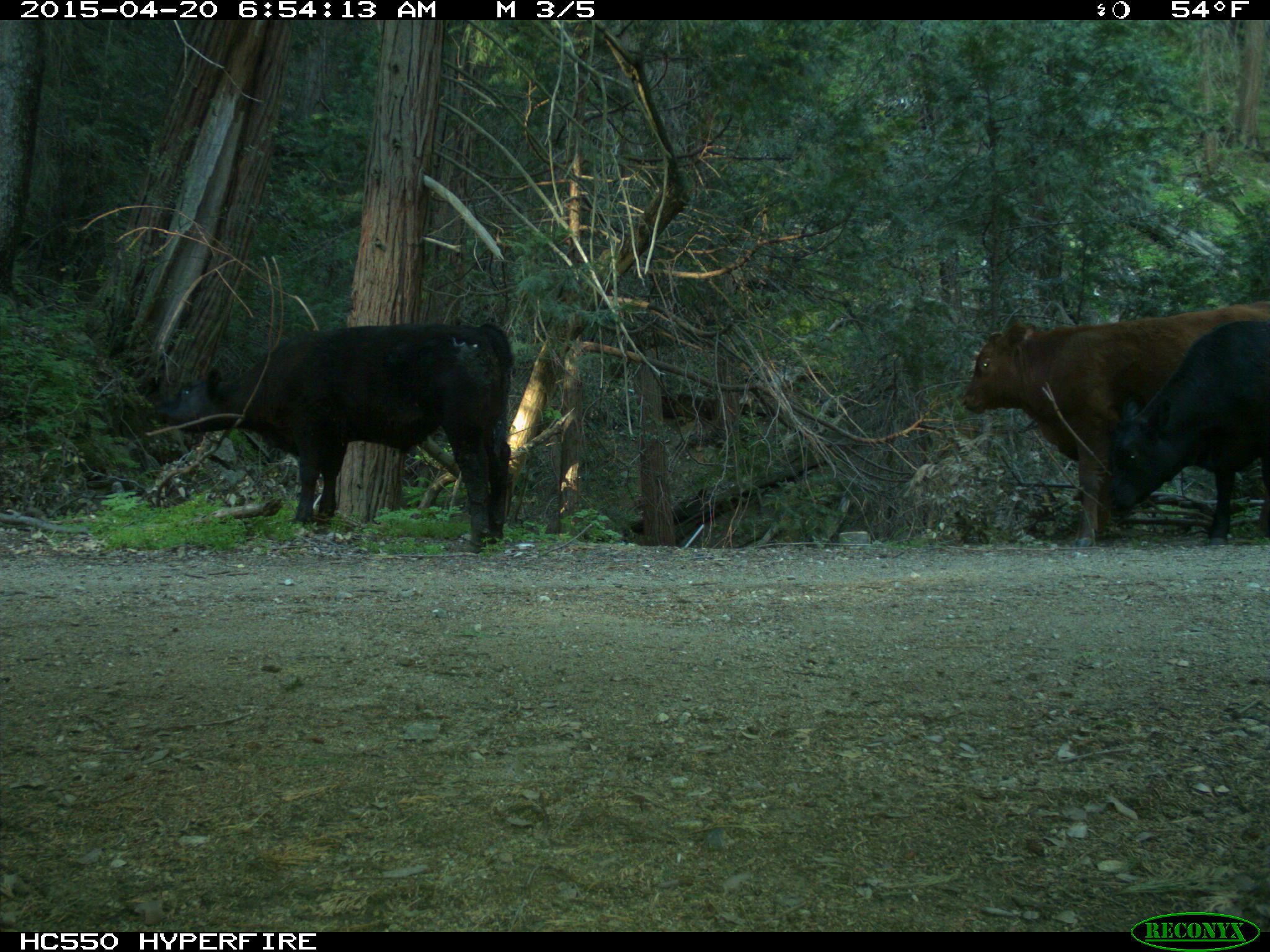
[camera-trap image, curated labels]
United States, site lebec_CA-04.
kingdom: Animalia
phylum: Chordata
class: Mammalia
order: Artiodactyla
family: Bovidae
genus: Bos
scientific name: Bos taurus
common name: domestic cow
Bos taurus (domestic cow).